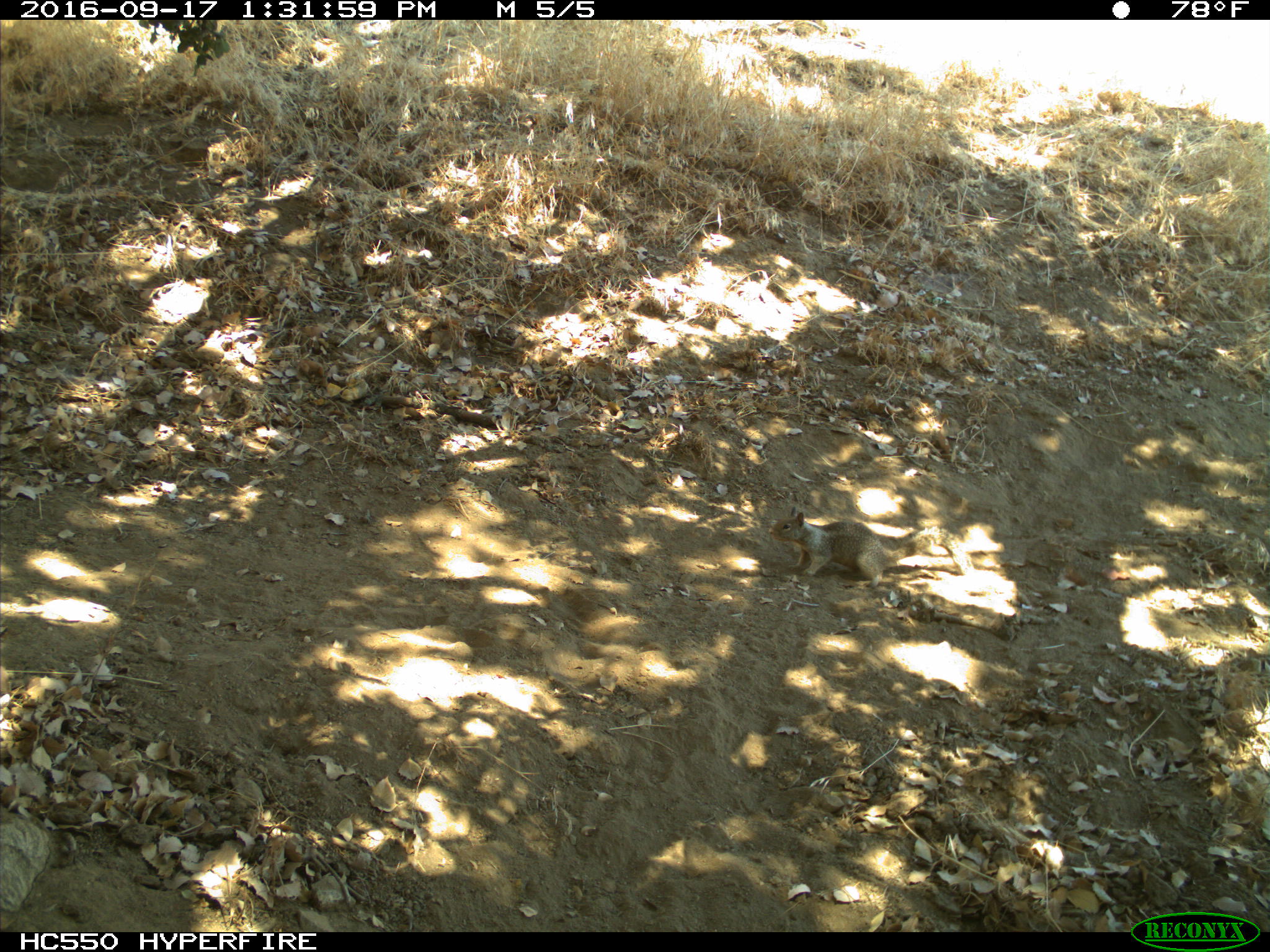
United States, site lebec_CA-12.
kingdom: Animalia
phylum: Chordata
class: Mammalia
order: Rodentia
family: Sciuridae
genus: Otospermophilus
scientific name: Otospermophilus beecheyi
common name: california ground squirrel